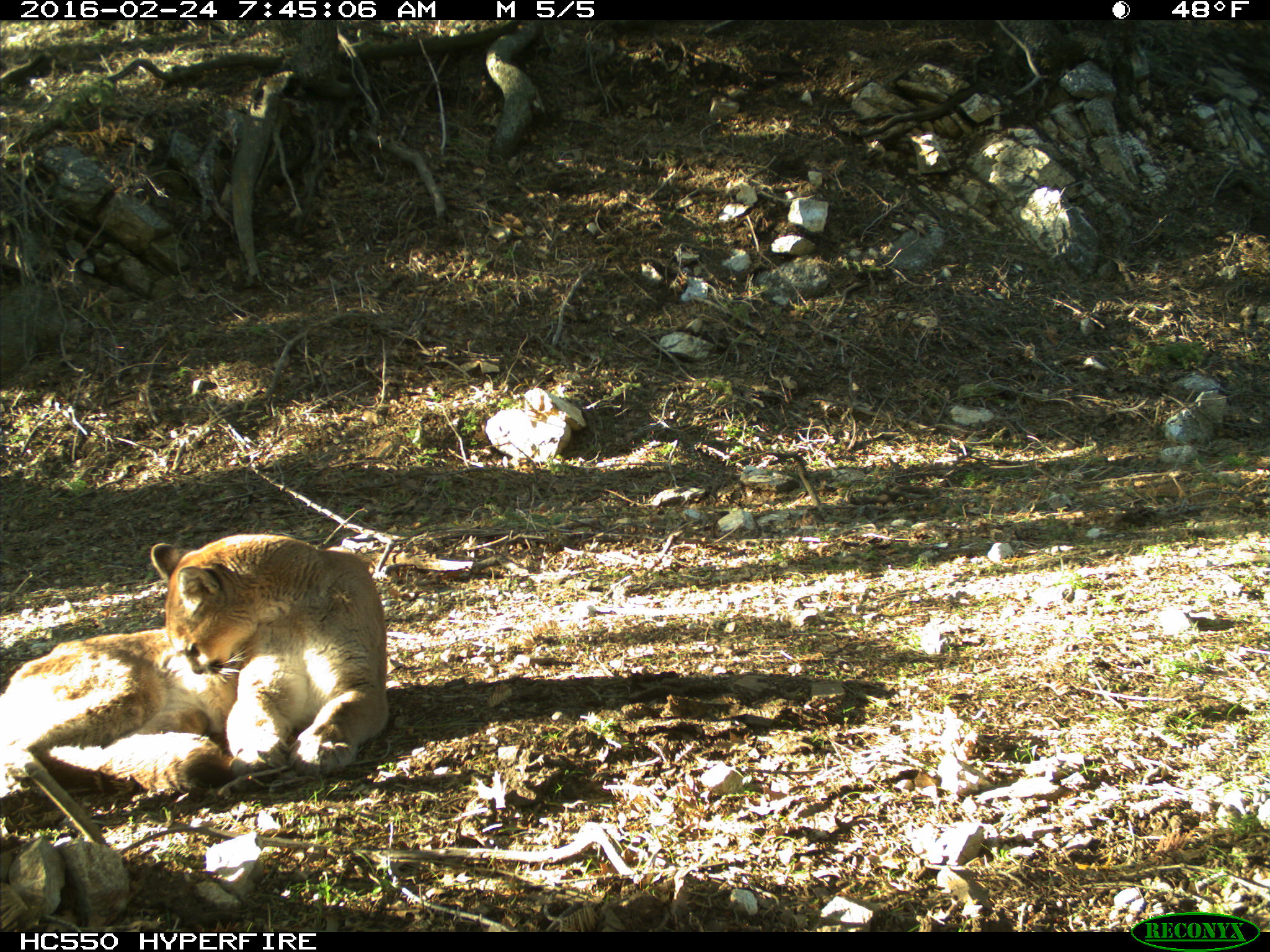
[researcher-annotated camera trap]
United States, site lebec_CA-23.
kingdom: Animalia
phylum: Chordata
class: Mammalia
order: Carnivora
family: Felidae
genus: Puma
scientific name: Puma concolor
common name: mountain lion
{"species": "Puma concolor (mountain lion)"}